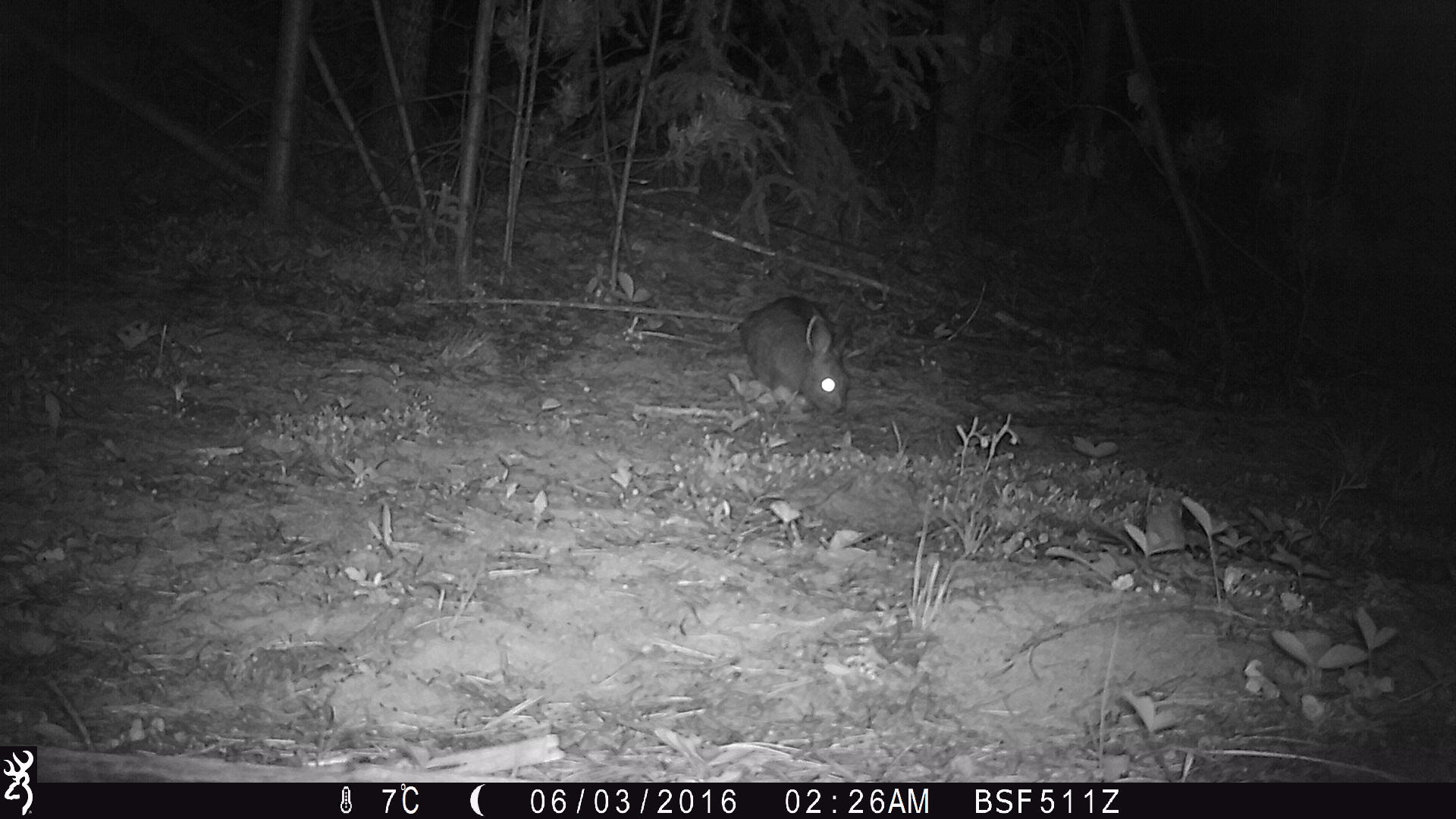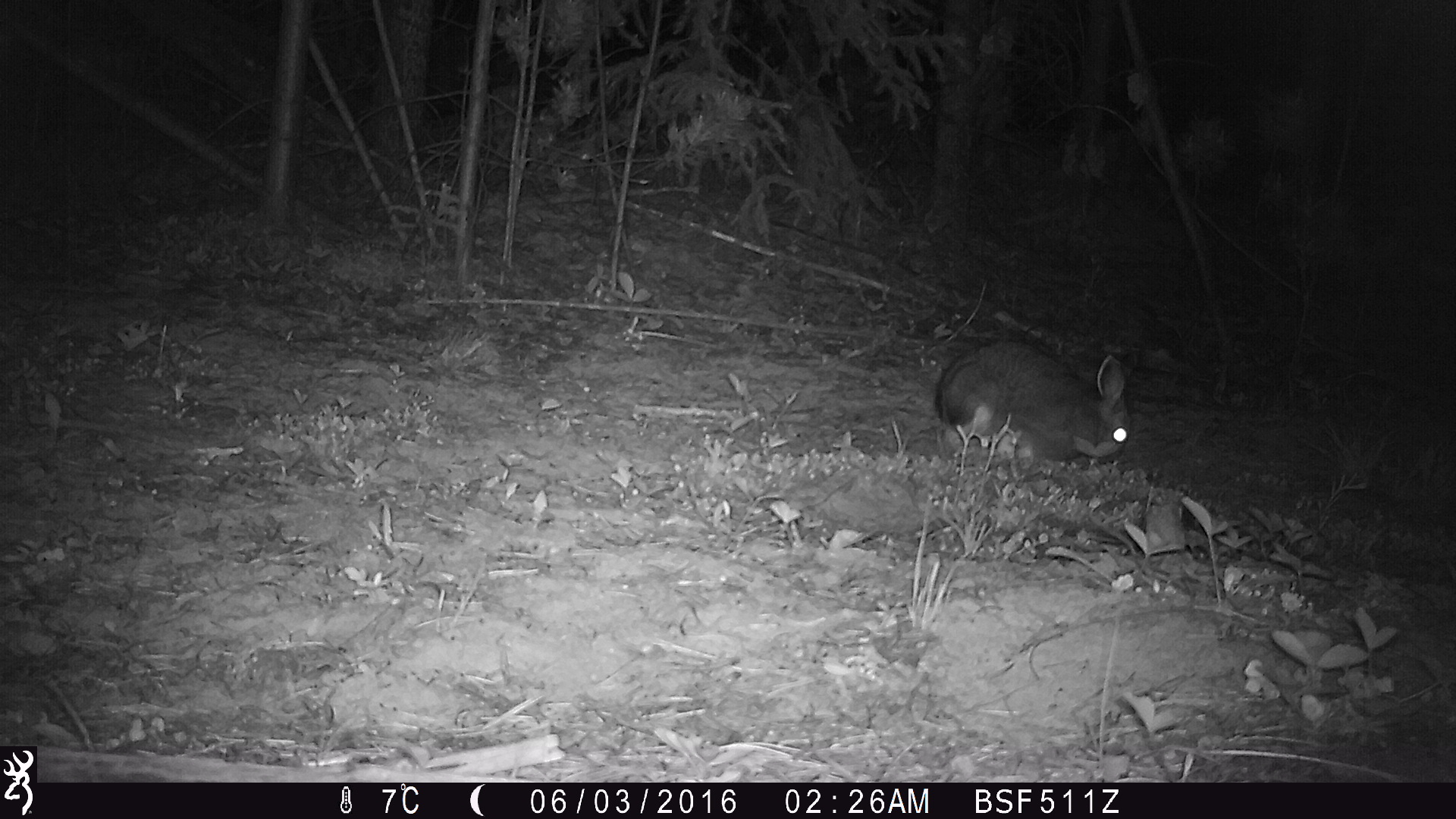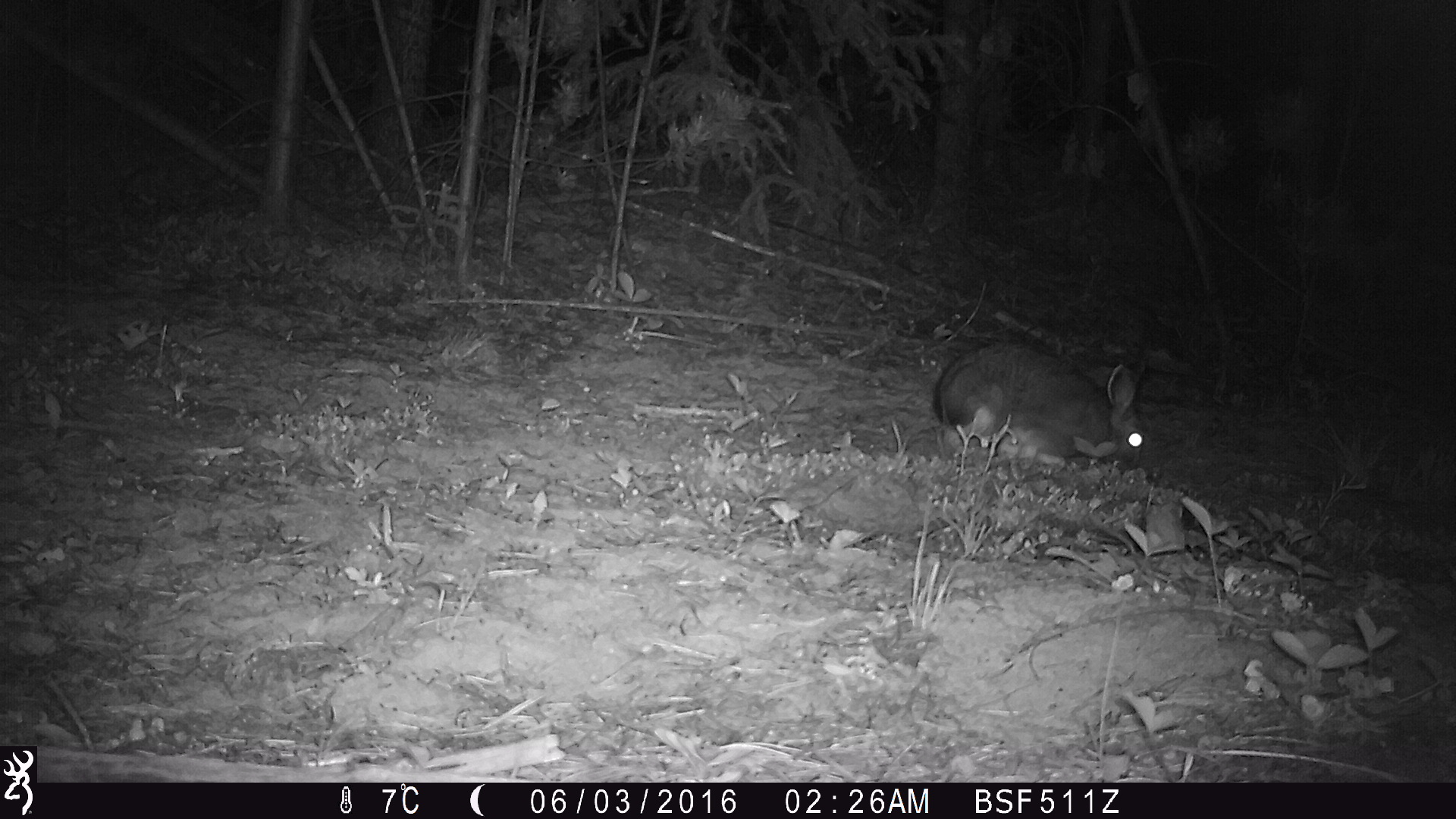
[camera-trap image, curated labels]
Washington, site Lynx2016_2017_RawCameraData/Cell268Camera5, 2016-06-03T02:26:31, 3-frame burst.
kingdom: Animalia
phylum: Chordata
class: Mammalia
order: Lagomorpha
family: Leporidae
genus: Lepus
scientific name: Lepus americanus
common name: snowshoe hare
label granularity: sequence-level